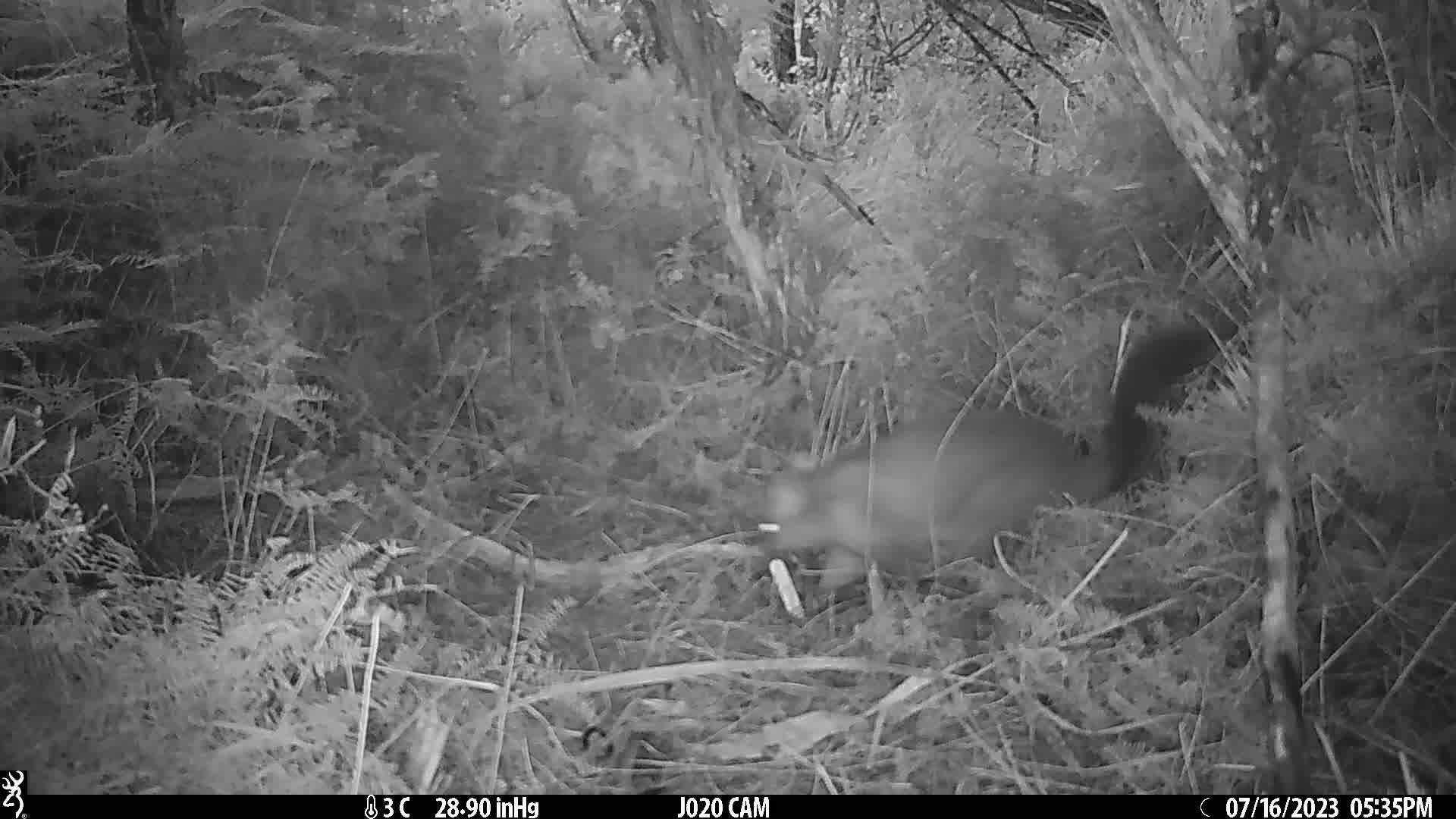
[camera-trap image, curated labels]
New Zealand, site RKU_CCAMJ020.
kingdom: Animalia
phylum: Chordata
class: Mammalia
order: Diprotodontia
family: Phalangeridae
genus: Trichosurus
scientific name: Trichosurus vulpecula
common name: common brushtail possum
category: possum